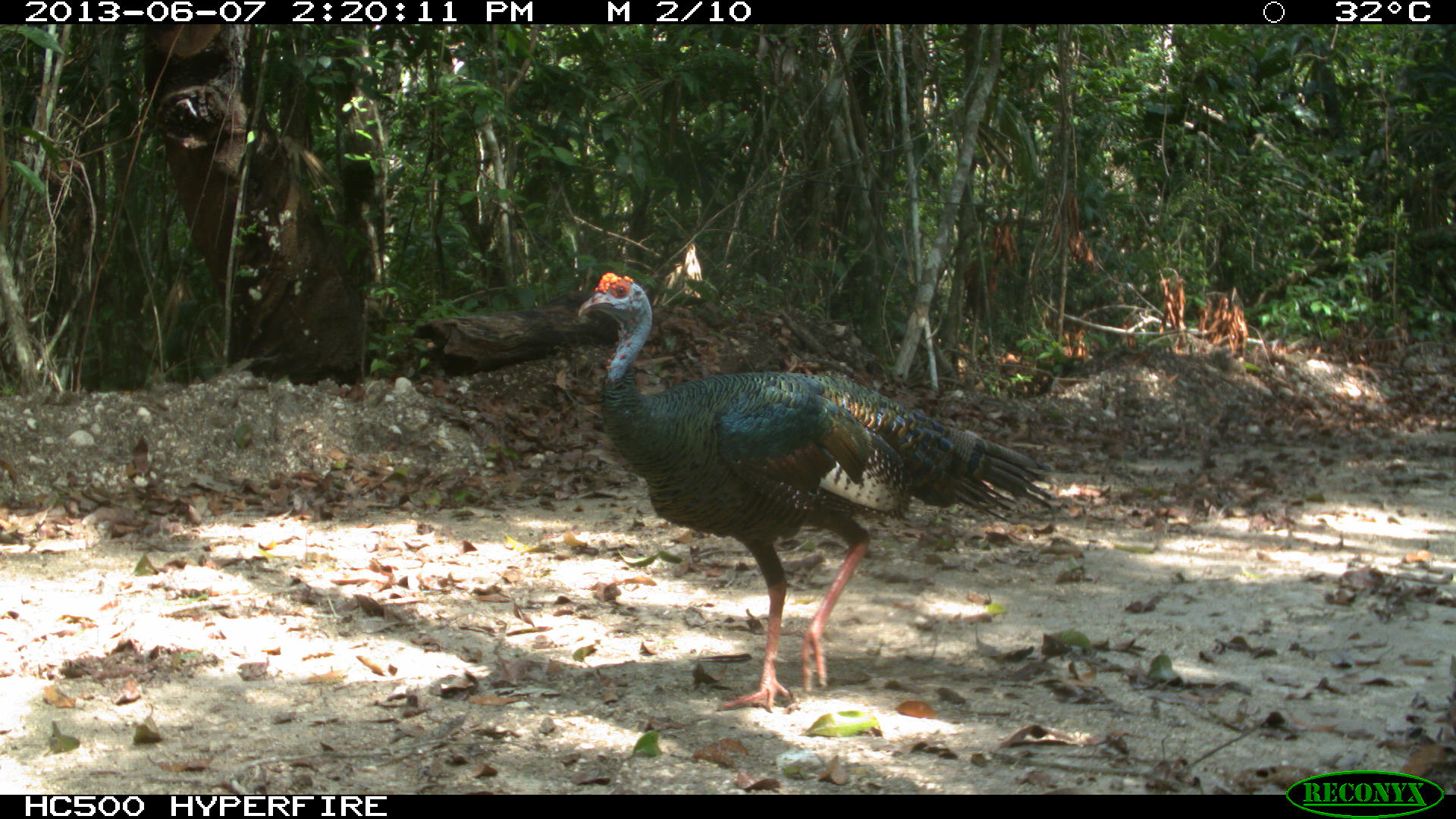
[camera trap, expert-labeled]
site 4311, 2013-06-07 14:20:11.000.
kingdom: Animalia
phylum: Chordata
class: Aves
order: Galliformes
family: Phasianidae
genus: Meleagris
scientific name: Meleagris ocellata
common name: ocellated turkey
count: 1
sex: male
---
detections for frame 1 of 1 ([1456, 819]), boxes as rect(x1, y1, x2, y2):
meleagris ocellata: rect(577, 272, 1056, 715)